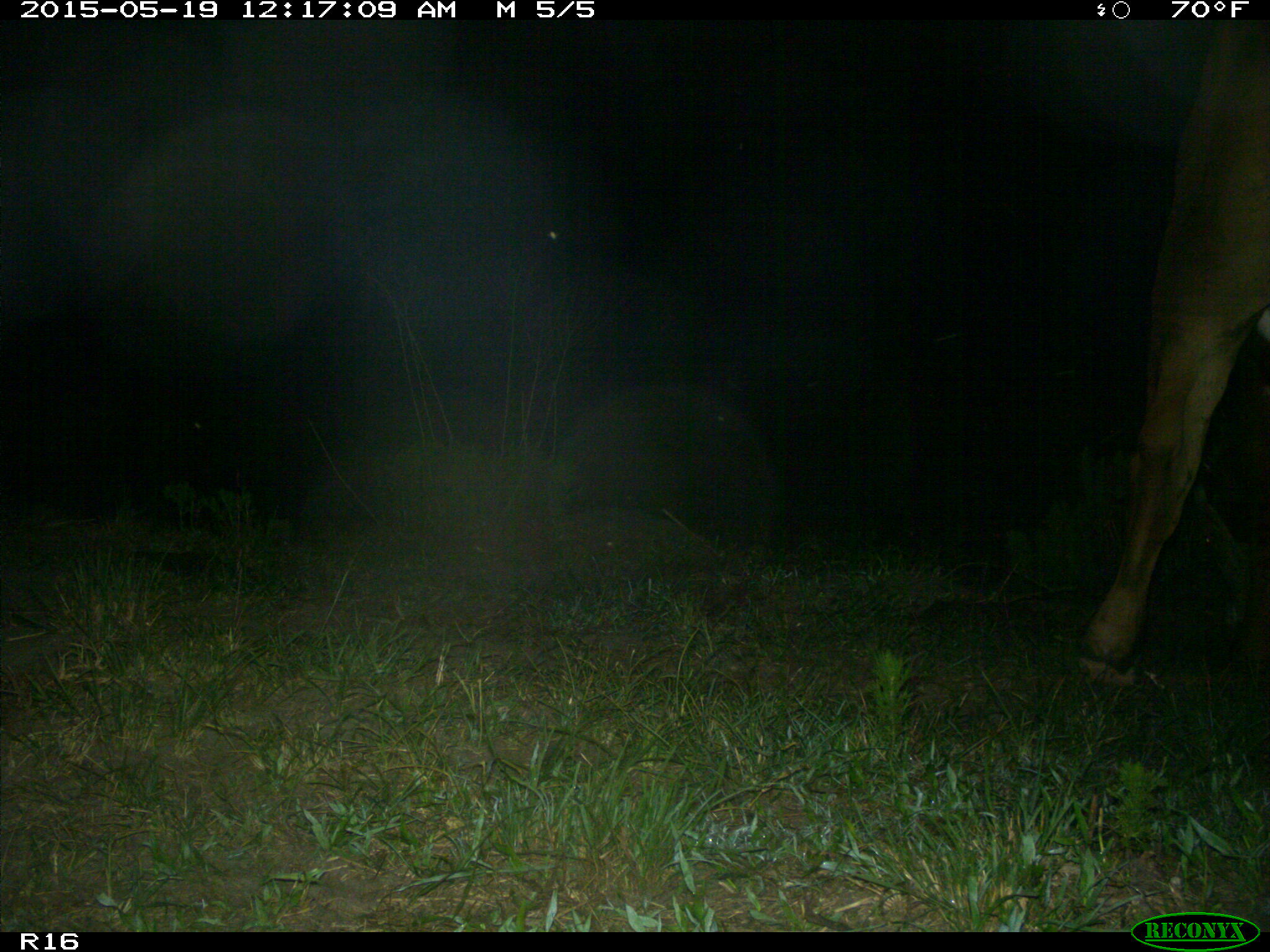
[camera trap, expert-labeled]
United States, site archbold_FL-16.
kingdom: Animalia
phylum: Chordata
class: Mammalia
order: Artiodactyla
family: Bovidae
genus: Bos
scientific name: Bos taurus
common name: domestic cow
Bos taurus (domestic cow).